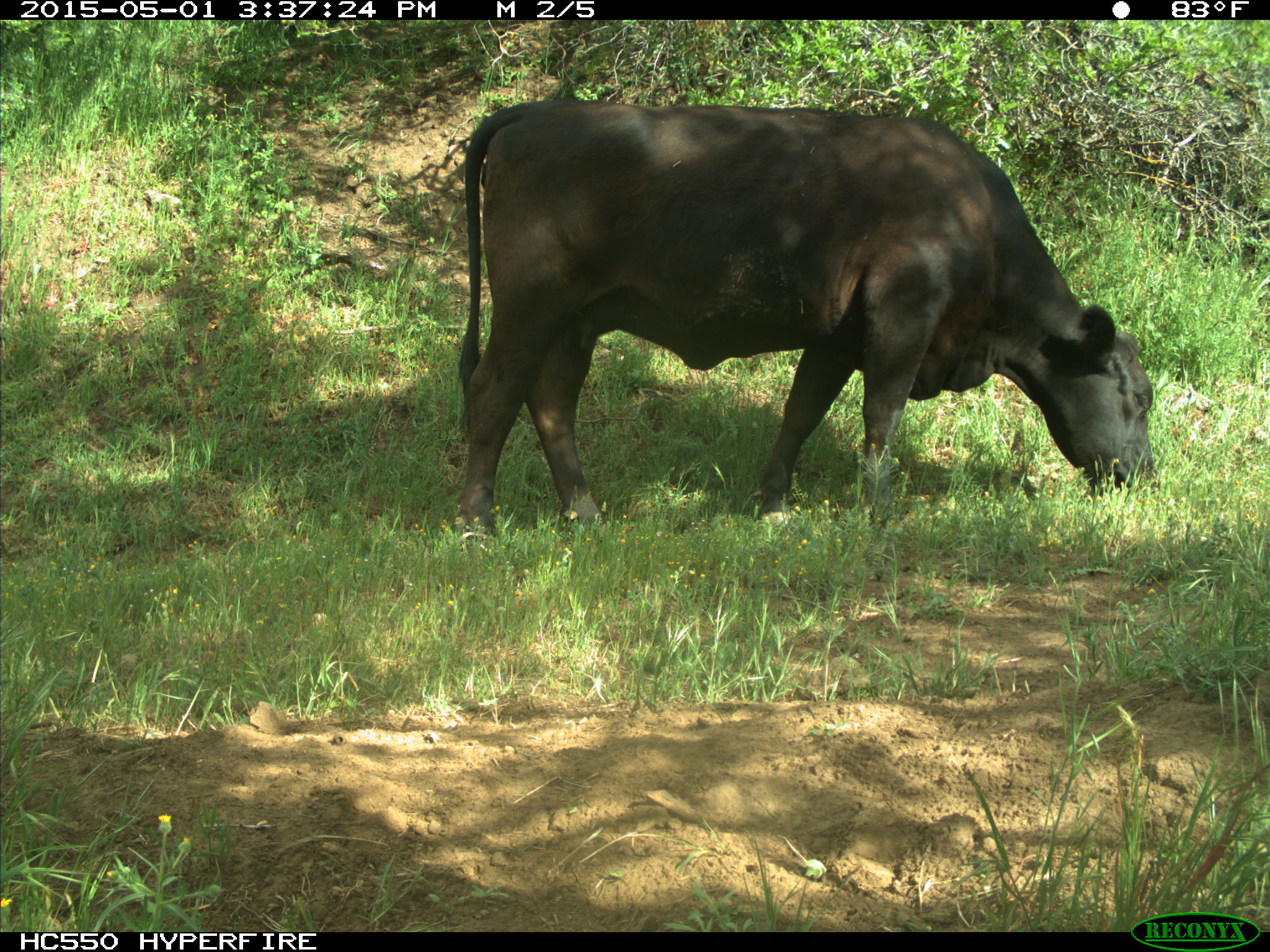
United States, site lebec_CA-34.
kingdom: Animalia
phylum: Chordata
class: Mammalia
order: Artiodactyla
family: Bovidae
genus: Bos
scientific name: Bos taurus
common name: domestic cow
Bos taurus (domestic cow).